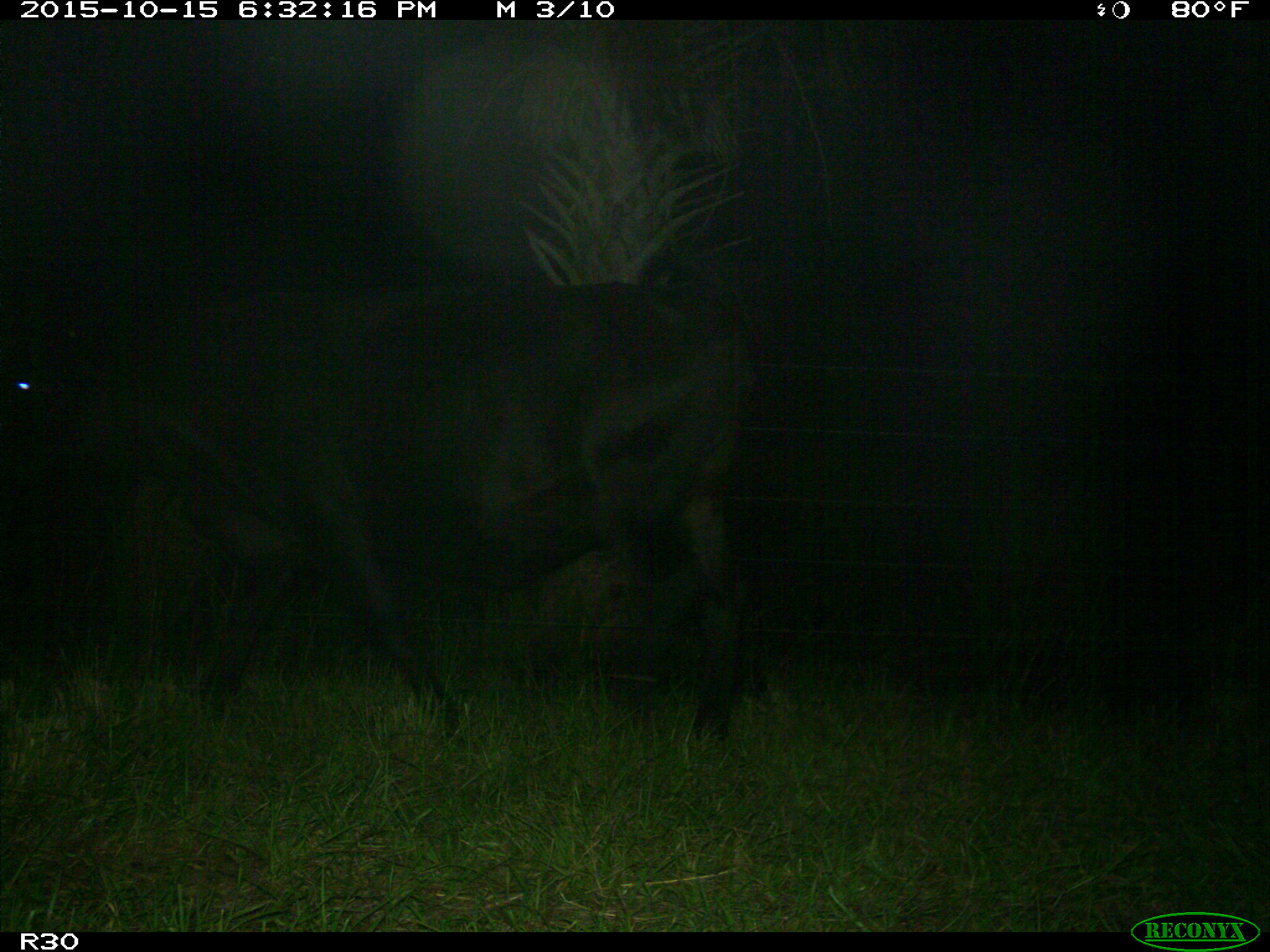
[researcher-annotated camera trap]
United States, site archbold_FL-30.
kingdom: Animalia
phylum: Chordata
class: Mammalia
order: Artiodactyla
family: Bovidae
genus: Bos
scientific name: Bos taurus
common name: domestic cow